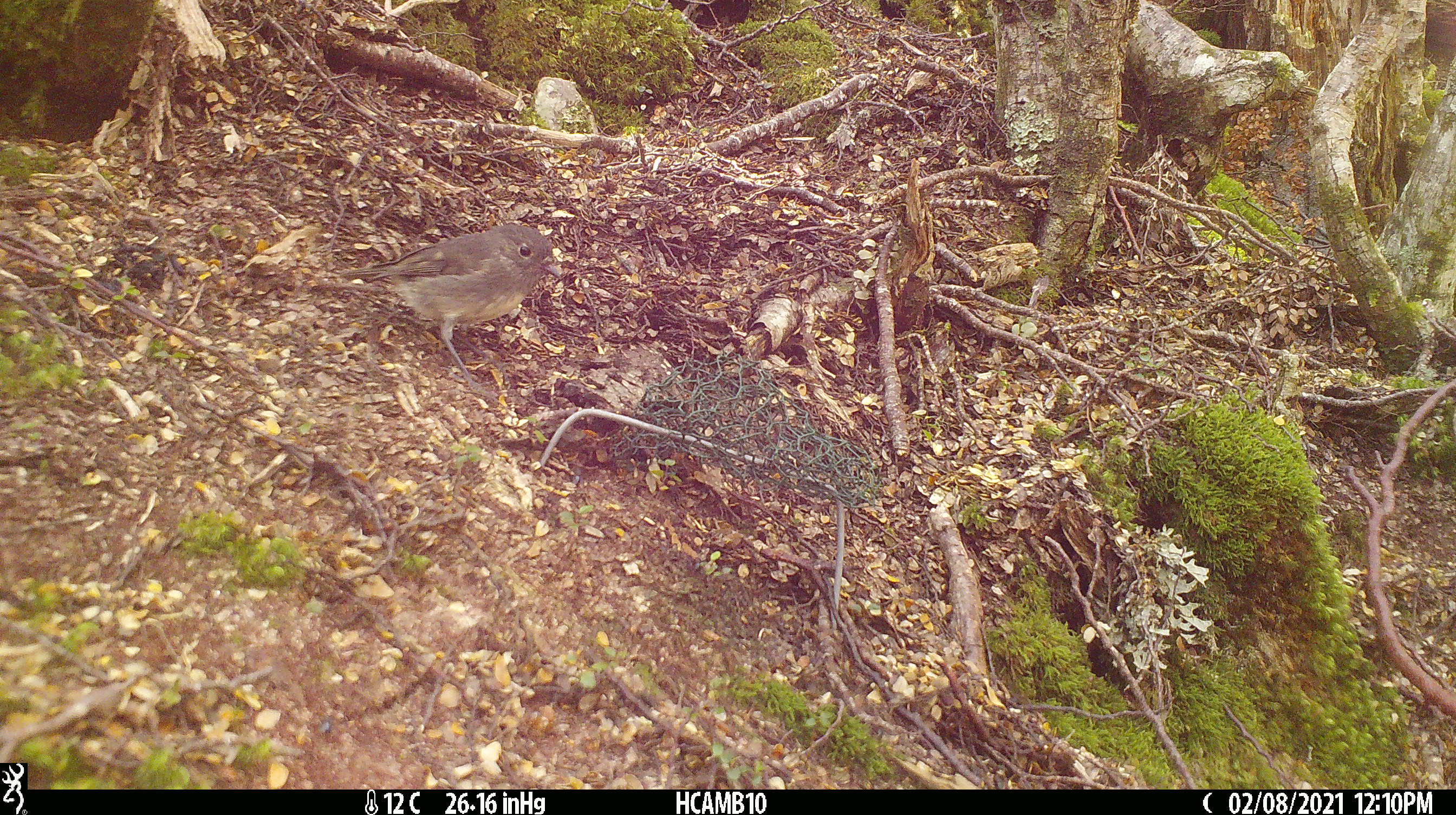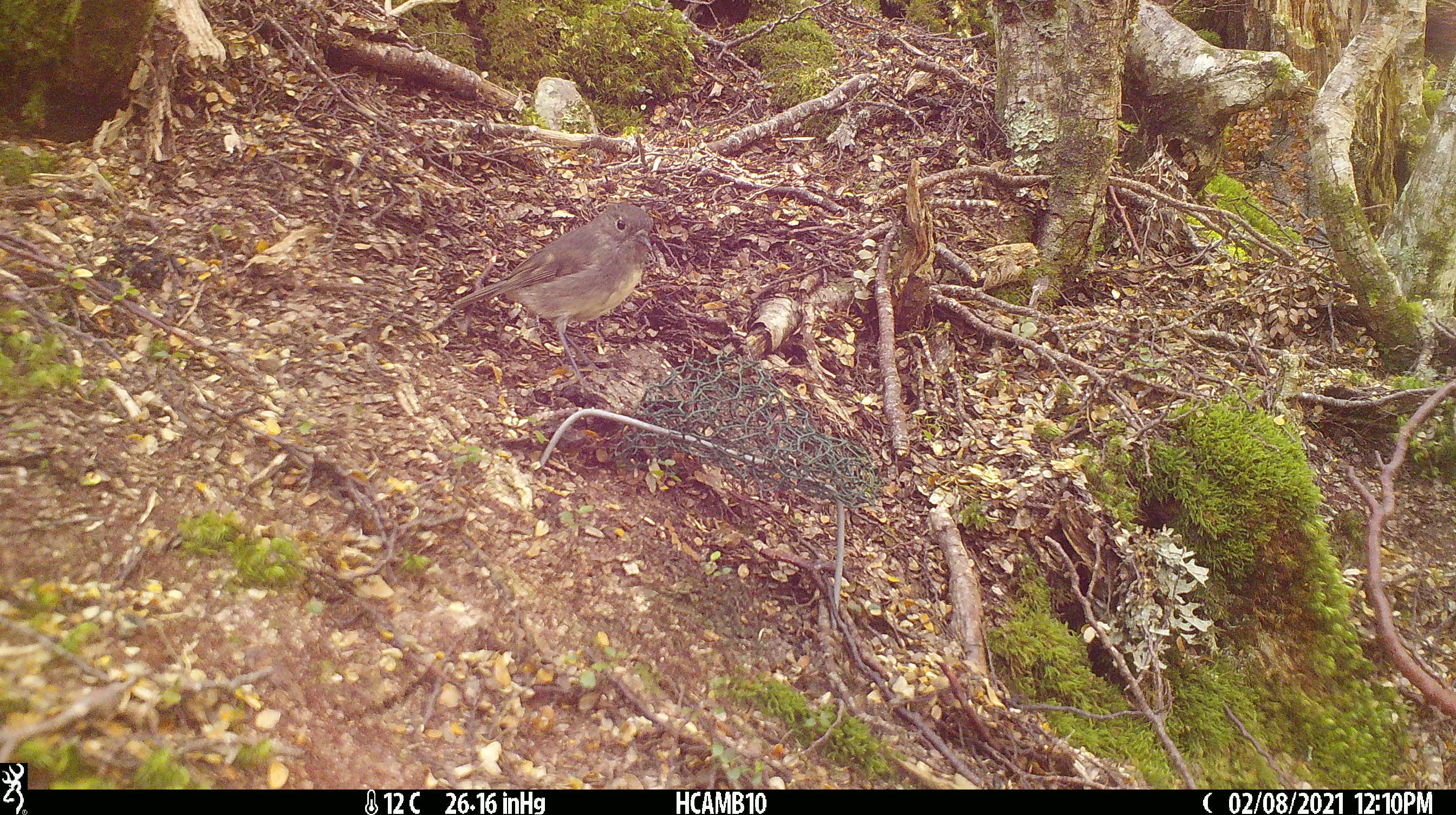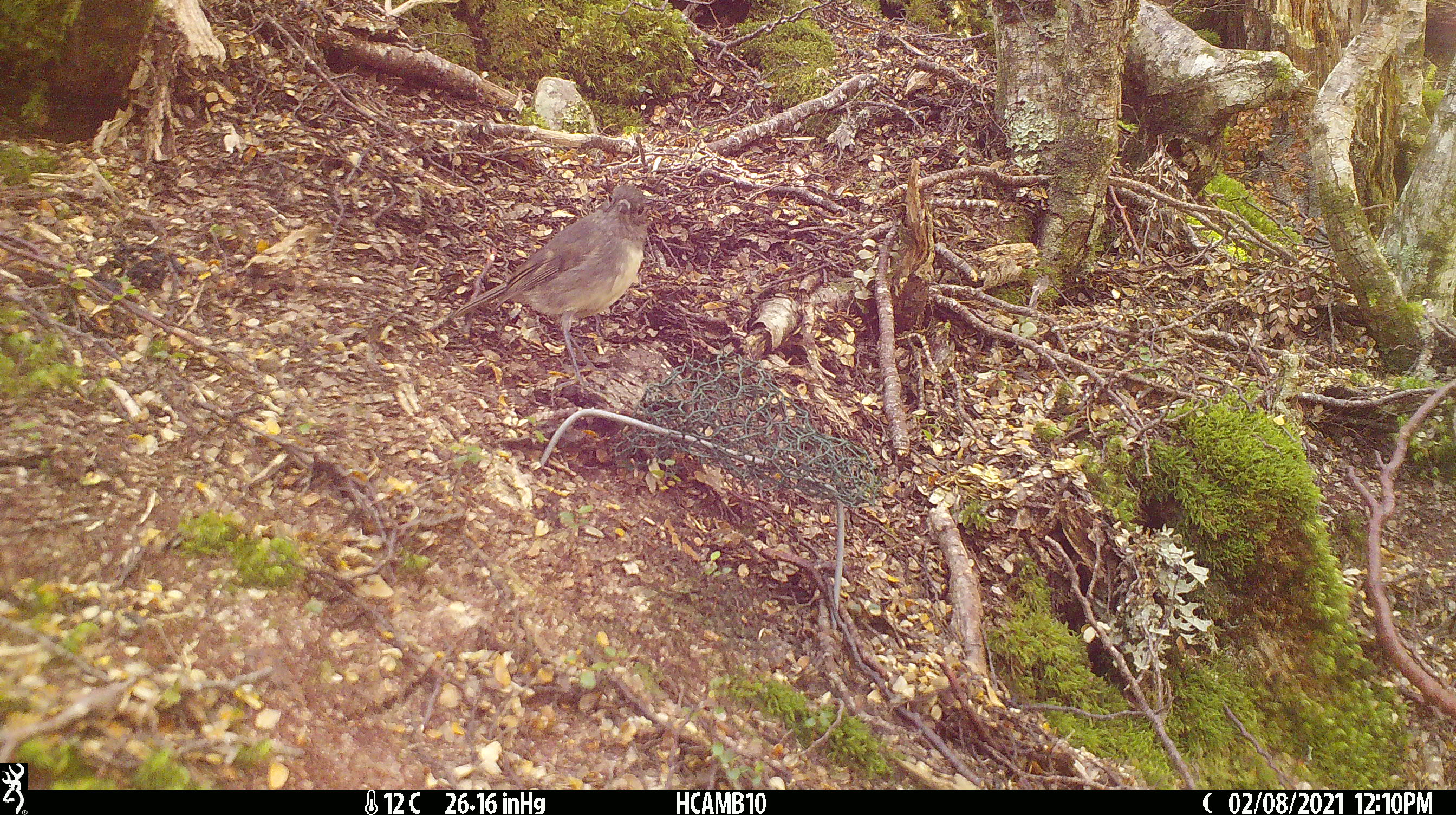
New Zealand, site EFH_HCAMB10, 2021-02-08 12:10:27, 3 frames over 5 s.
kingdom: Animalia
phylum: Chordata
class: Aves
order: Passeriformes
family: Petroicidae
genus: Petroica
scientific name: Petroica australis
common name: new zealand robin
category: robin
Robin (new zealand robin) (Petroica australis).